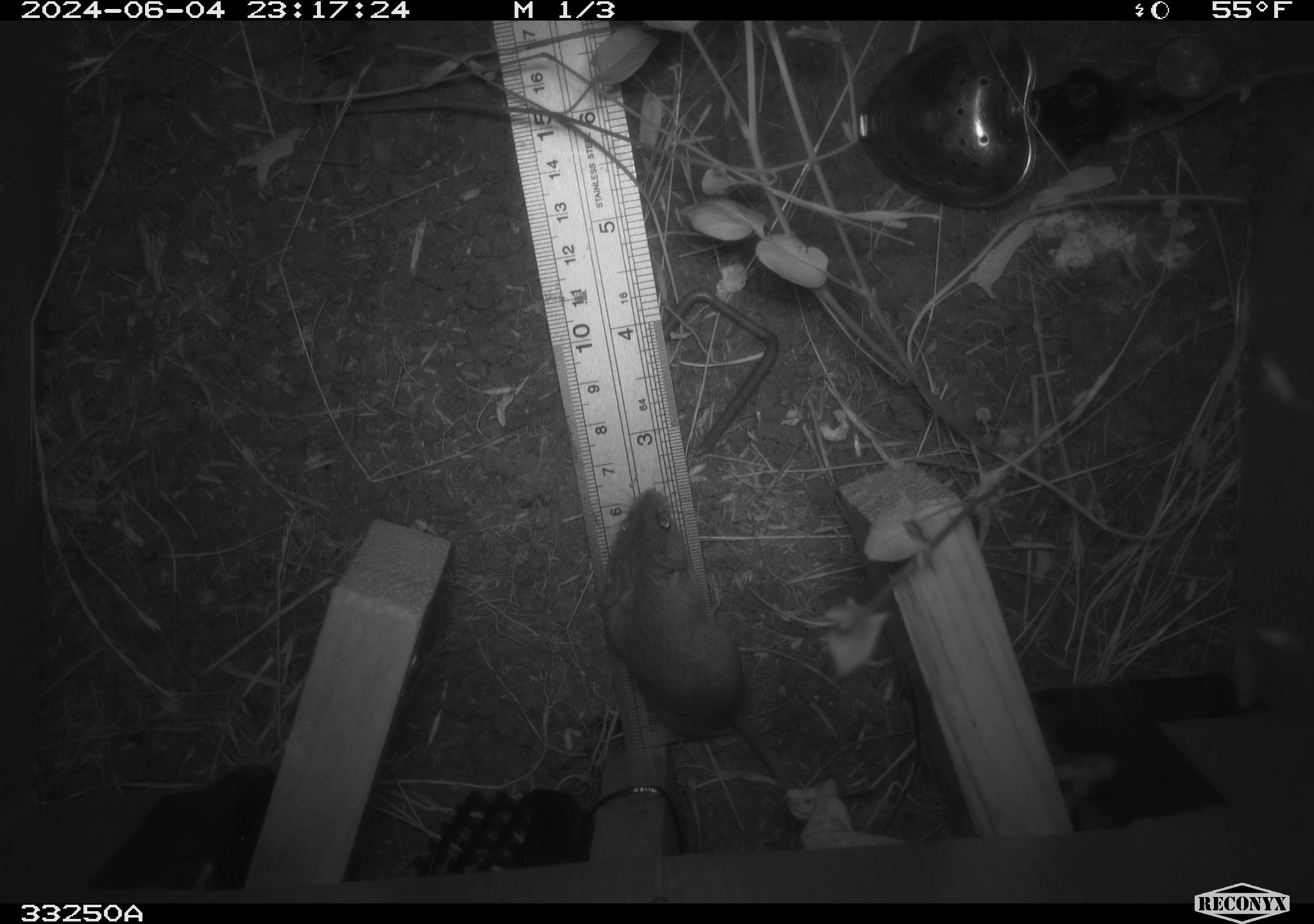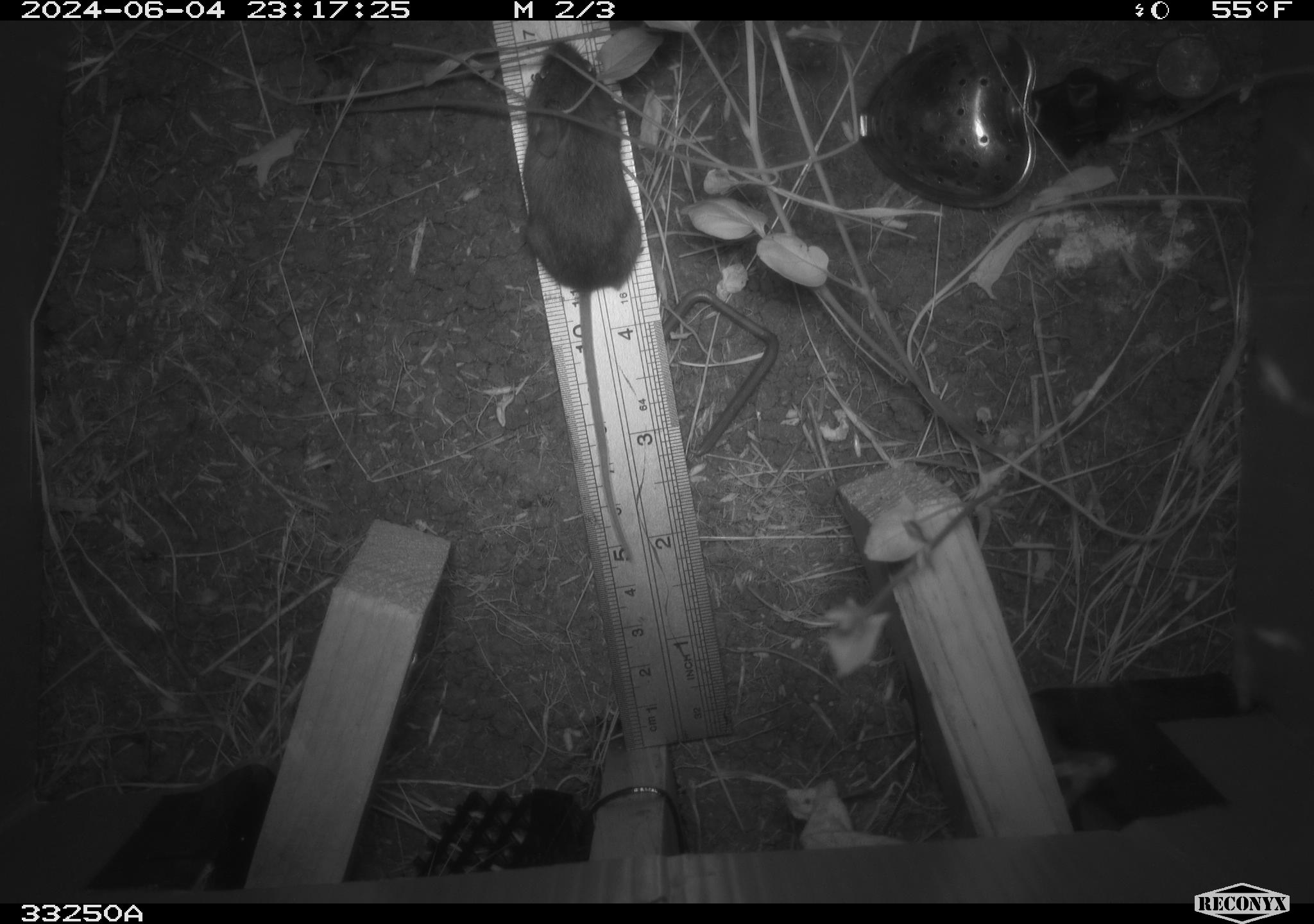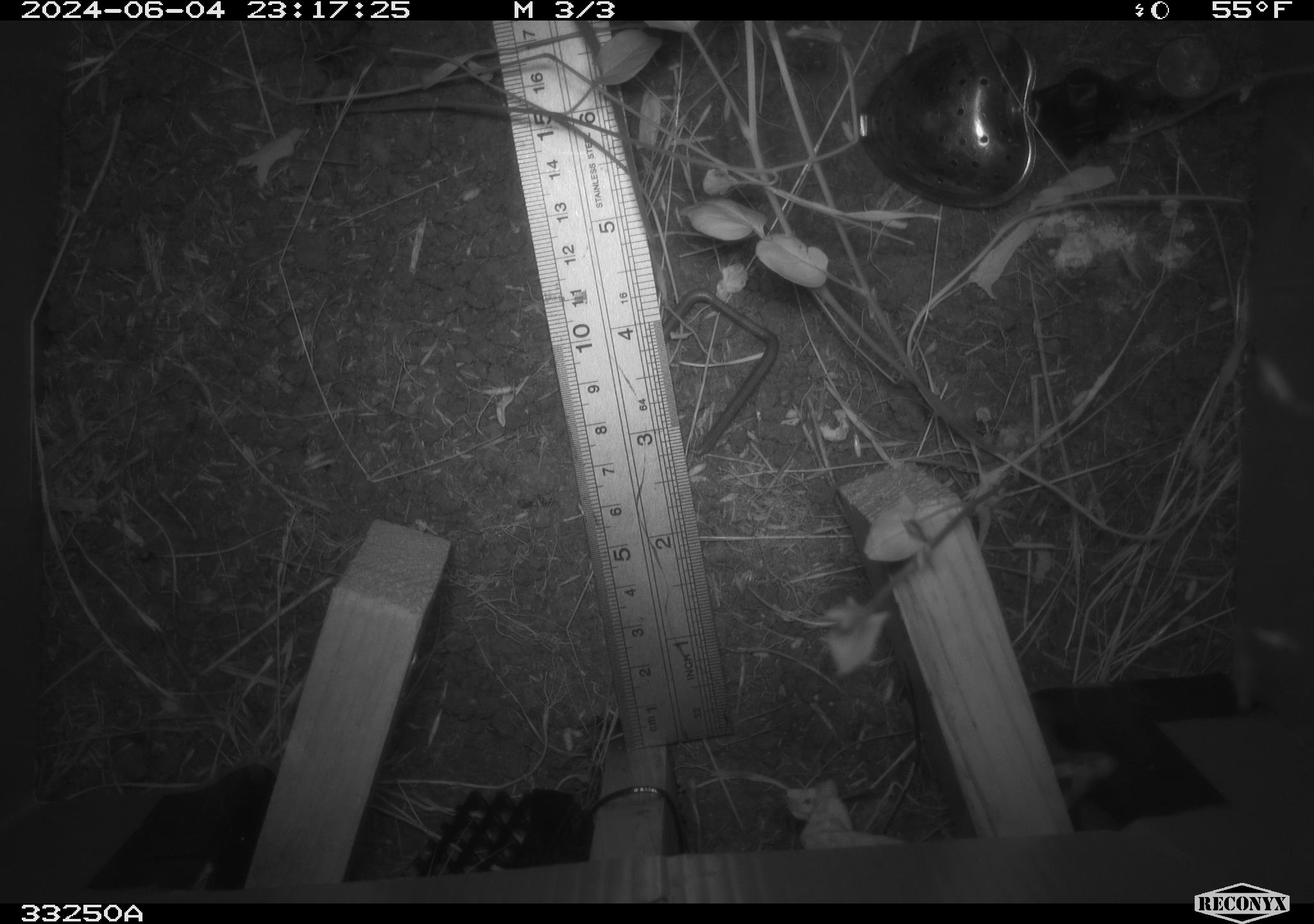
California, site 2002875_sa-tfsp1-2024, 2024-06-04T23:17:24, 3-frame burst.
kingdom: Animalia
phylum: Chordata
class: Mammalia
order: Rodentia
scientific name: Rodentia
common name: mouse species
Mouse species (Rodentia).